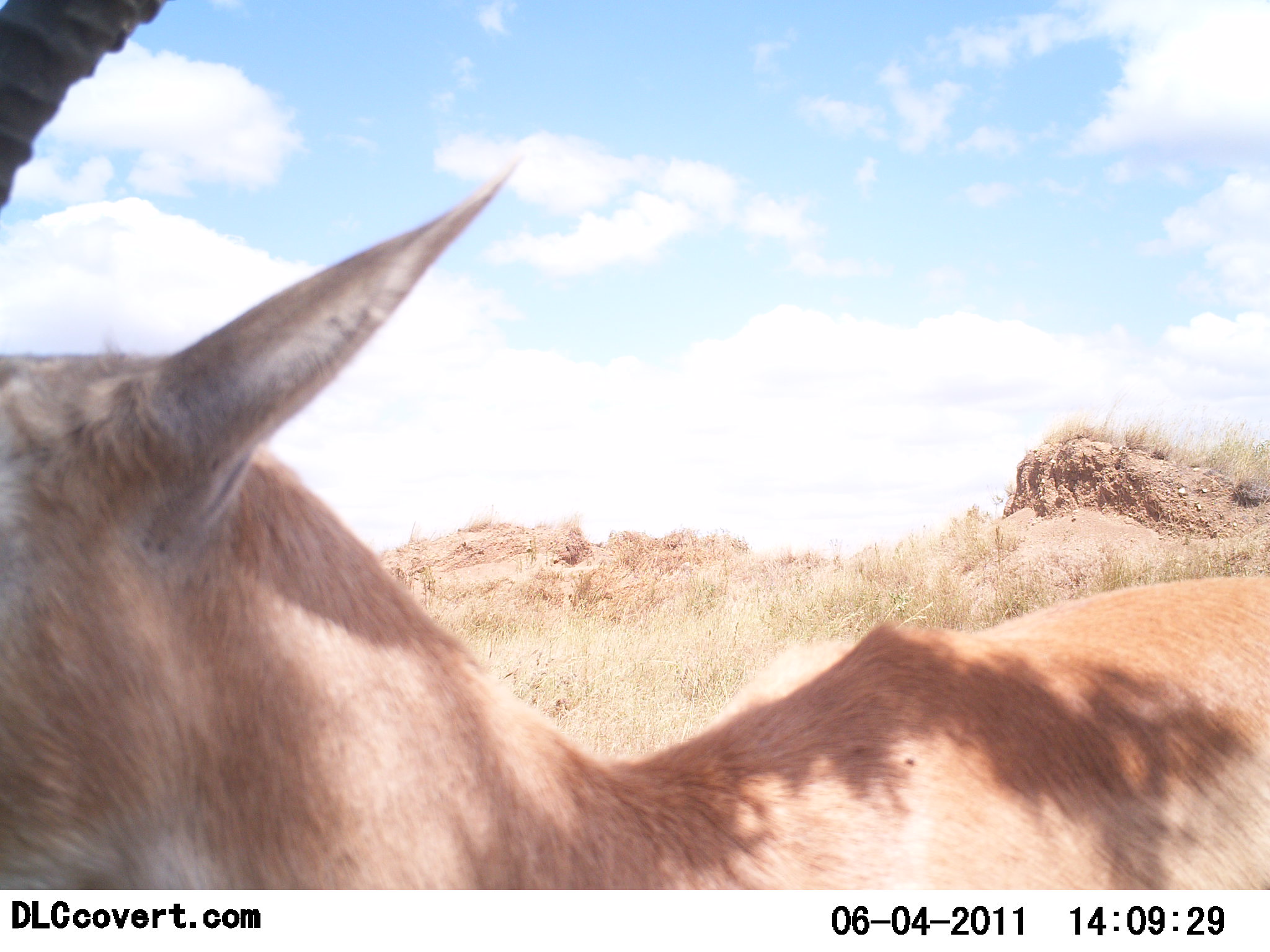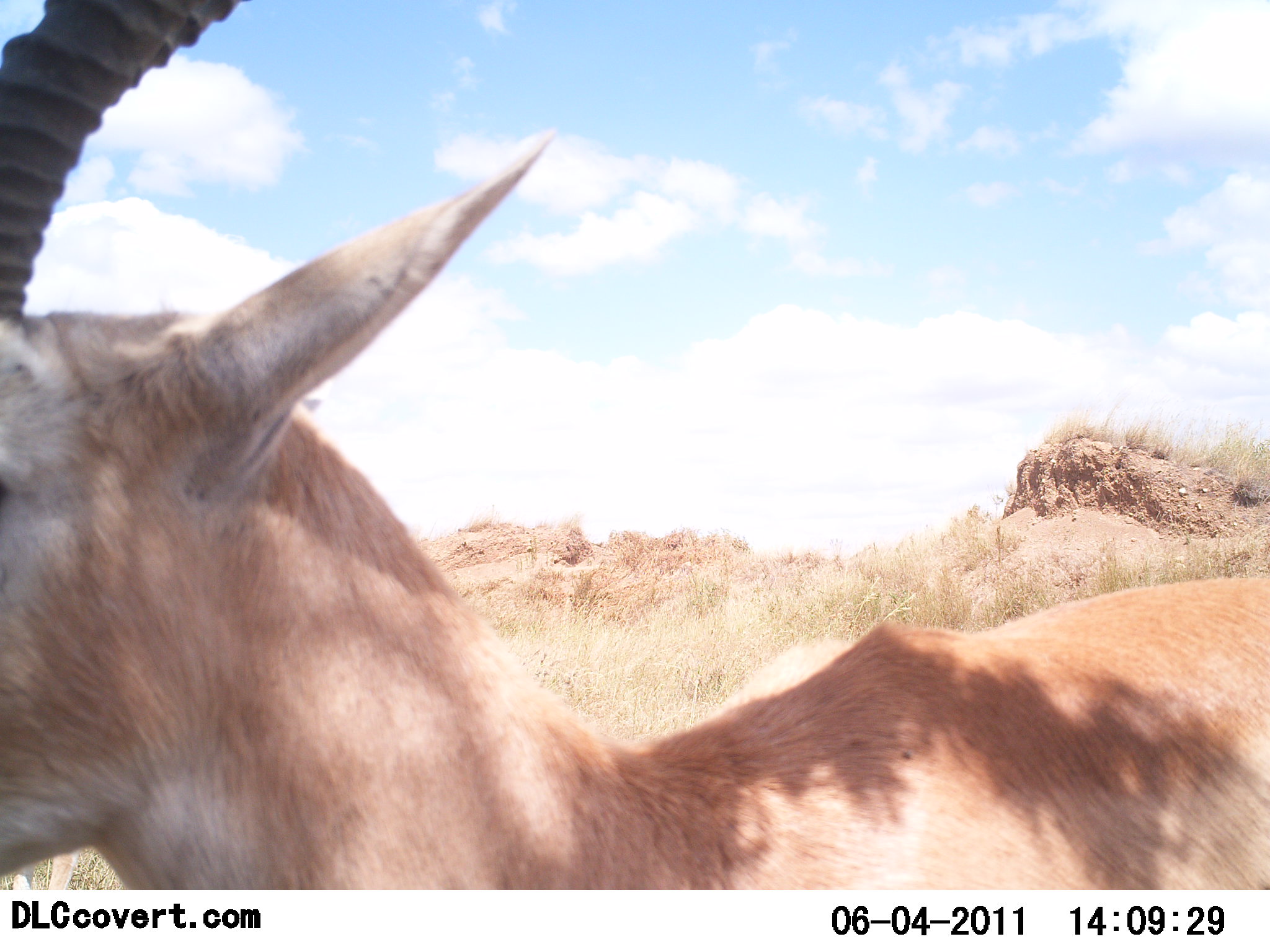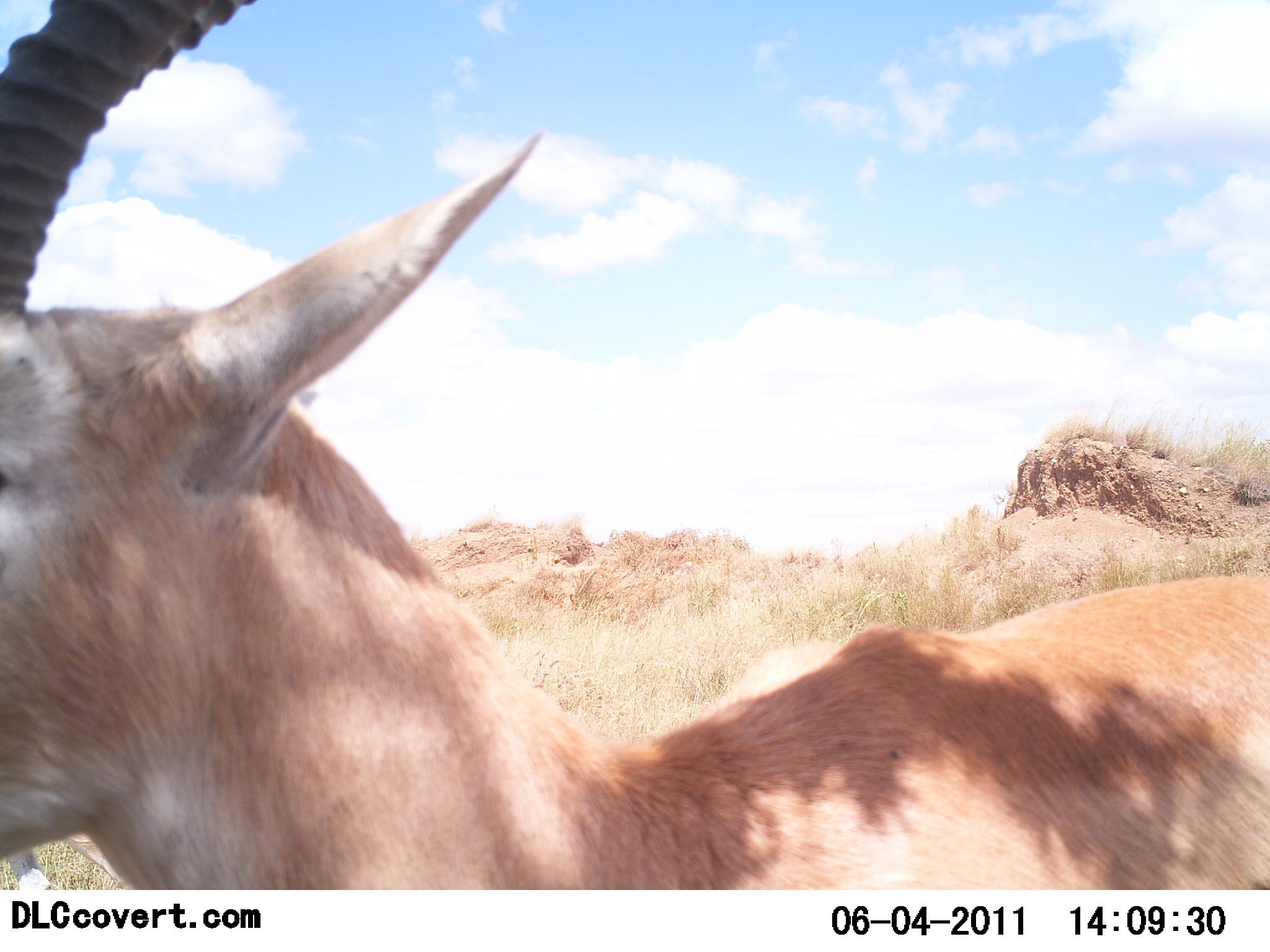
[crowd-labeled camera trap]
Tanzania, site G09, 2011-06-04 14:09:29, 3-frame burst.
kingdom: Animalia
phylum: Chordata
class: Mammalia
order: Artiodactyla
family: Bovidae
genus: Nanger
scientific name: Nanger granti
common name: grant's gazelle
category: gazellegrants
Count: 1.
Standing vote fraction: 89%.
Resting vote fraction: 11%.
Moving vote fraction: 11%.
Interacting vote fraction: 0%.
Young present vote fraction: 0%.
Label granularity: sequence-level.